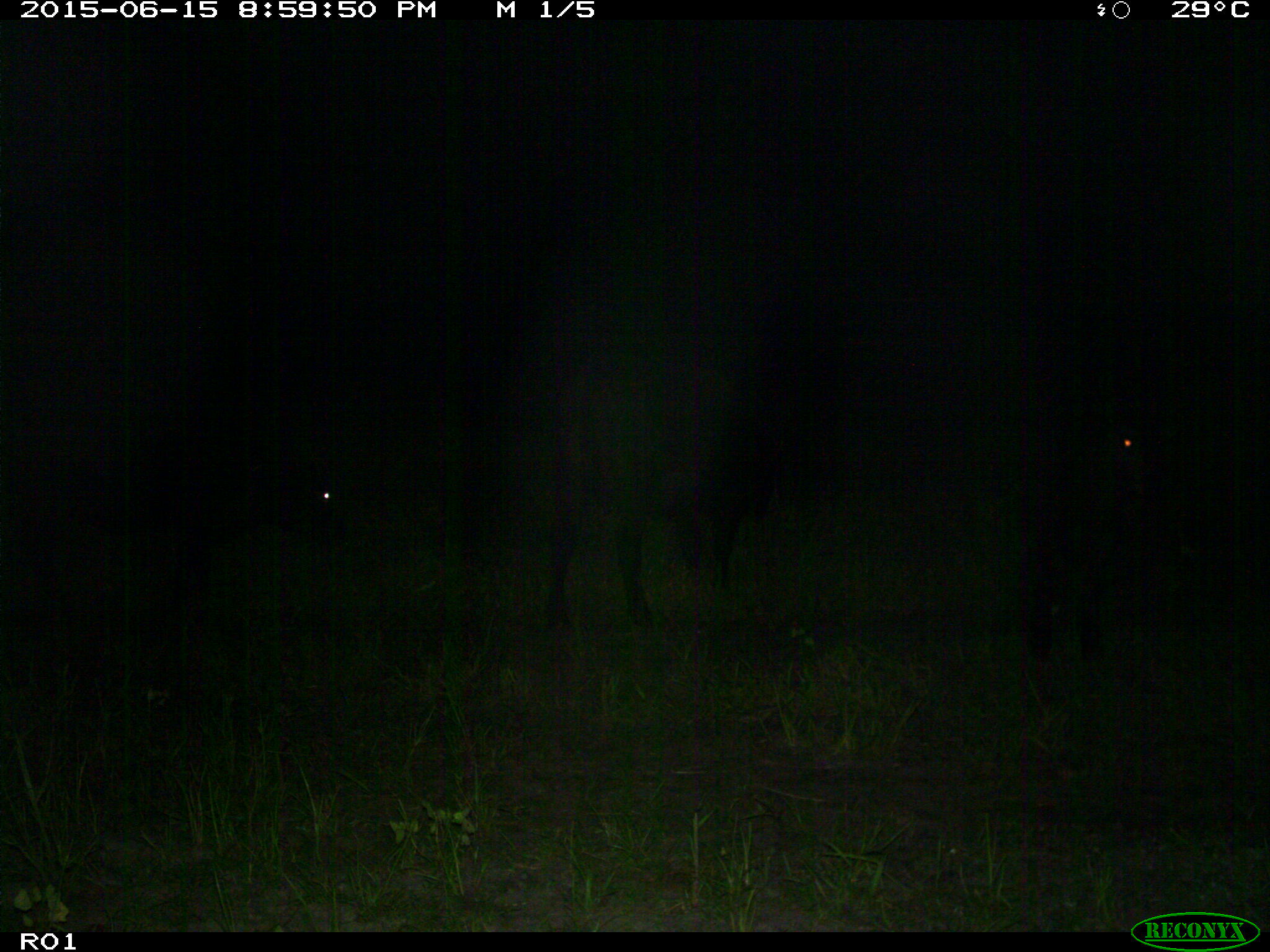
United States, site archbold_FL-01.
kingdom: Animalia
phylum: Chordata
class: Mammalia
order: Artiodactyla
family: Bovidae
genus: Bos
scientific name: Bos taurus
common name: domestic cow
Bos taurus (domestic cow).